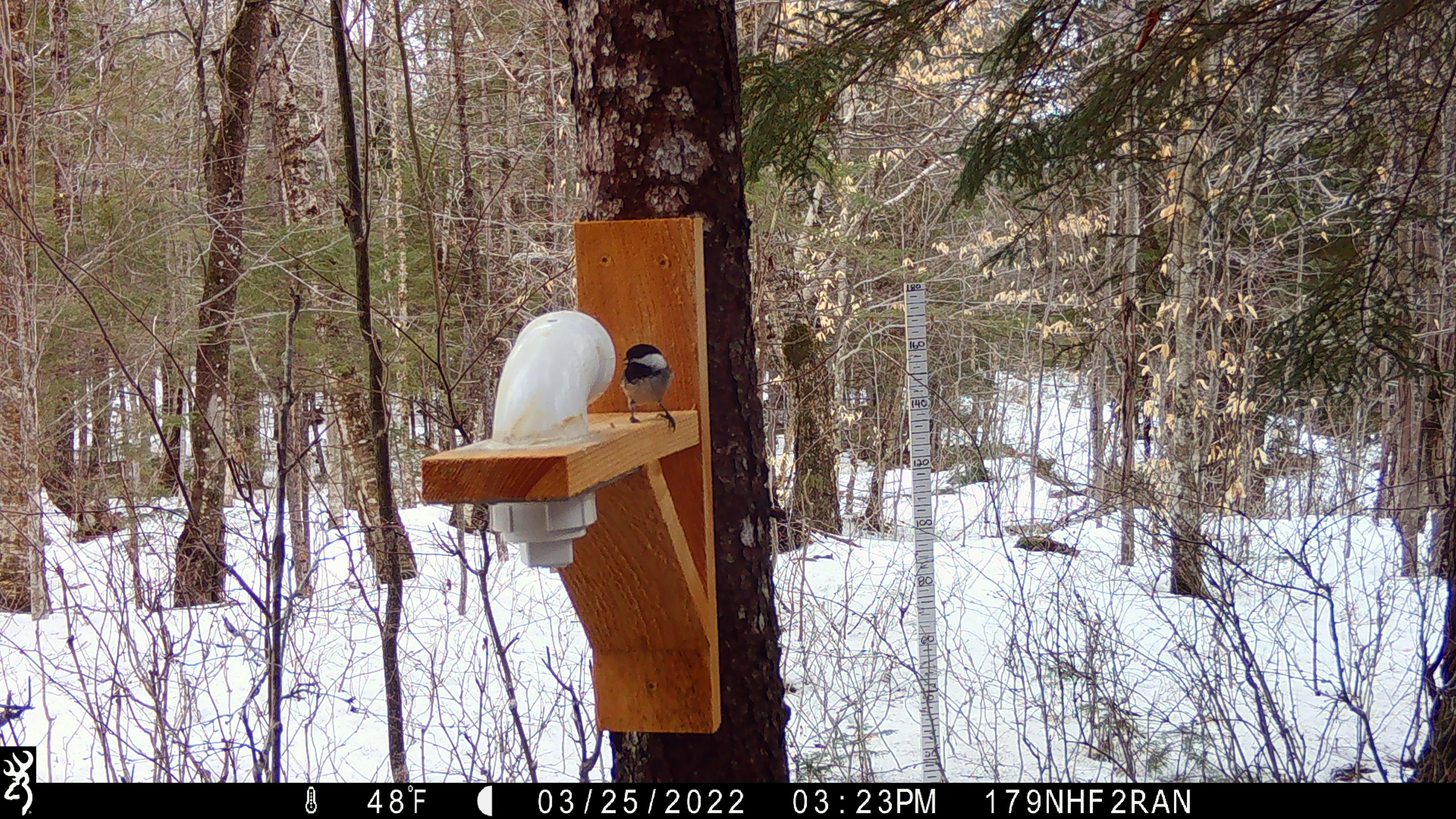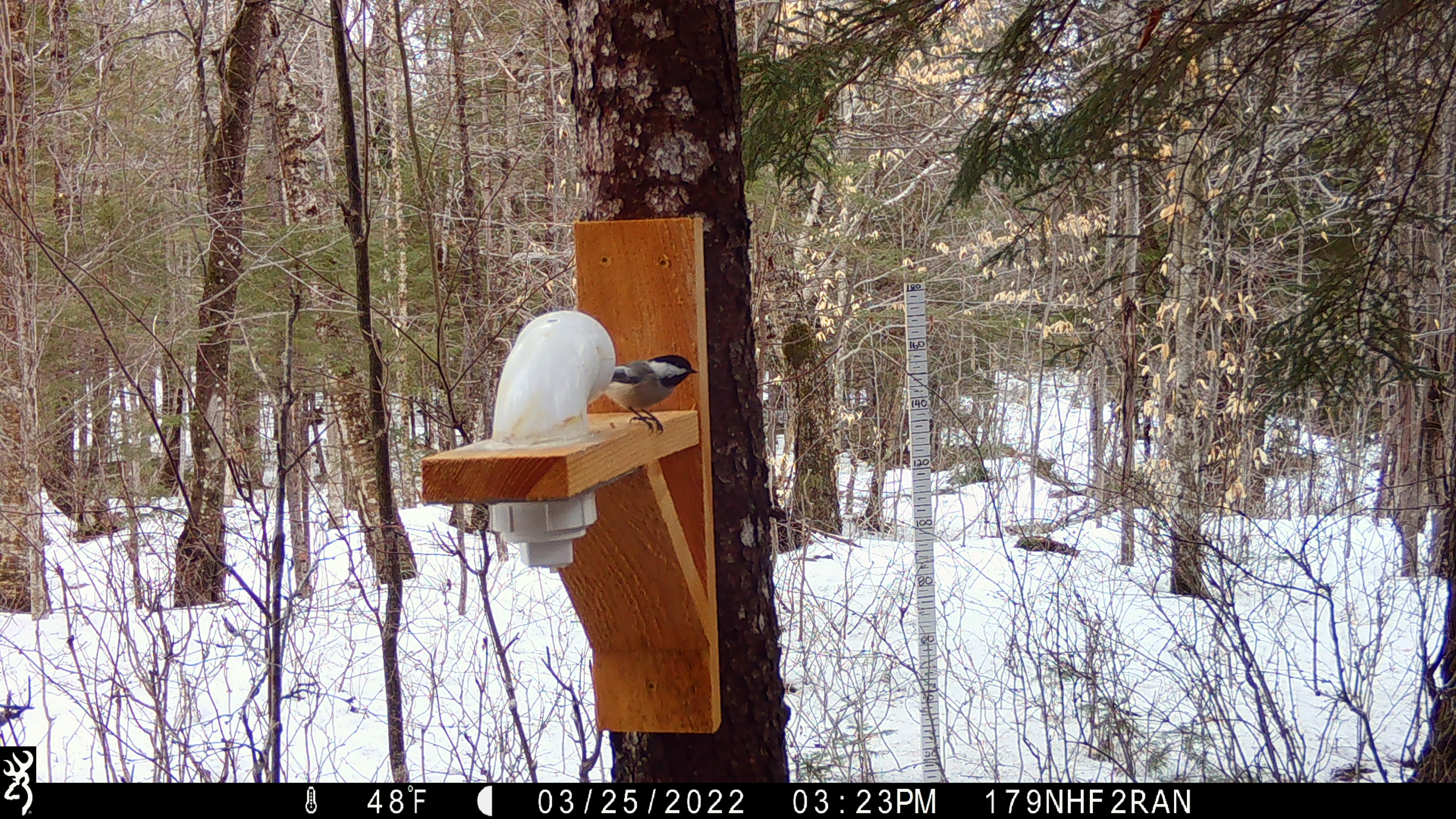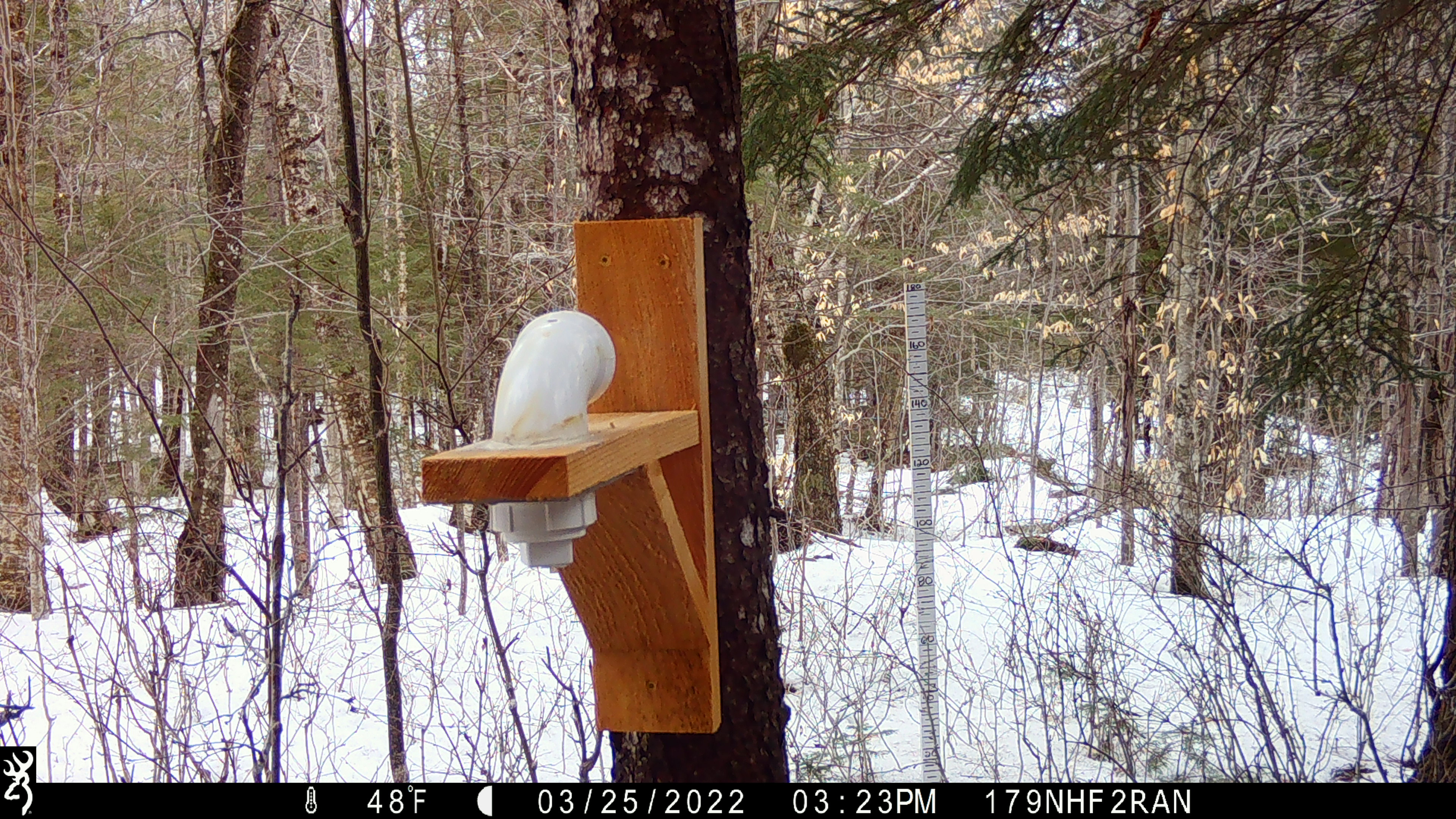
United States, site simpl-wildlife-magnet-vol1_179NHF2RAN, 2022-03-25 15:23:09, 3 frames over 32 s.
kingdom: Animalia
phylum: Chordata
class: Aves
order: Passeriformes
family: Paridae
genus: Poecile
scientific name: Poecile atricapillus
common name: black-capped chickadee